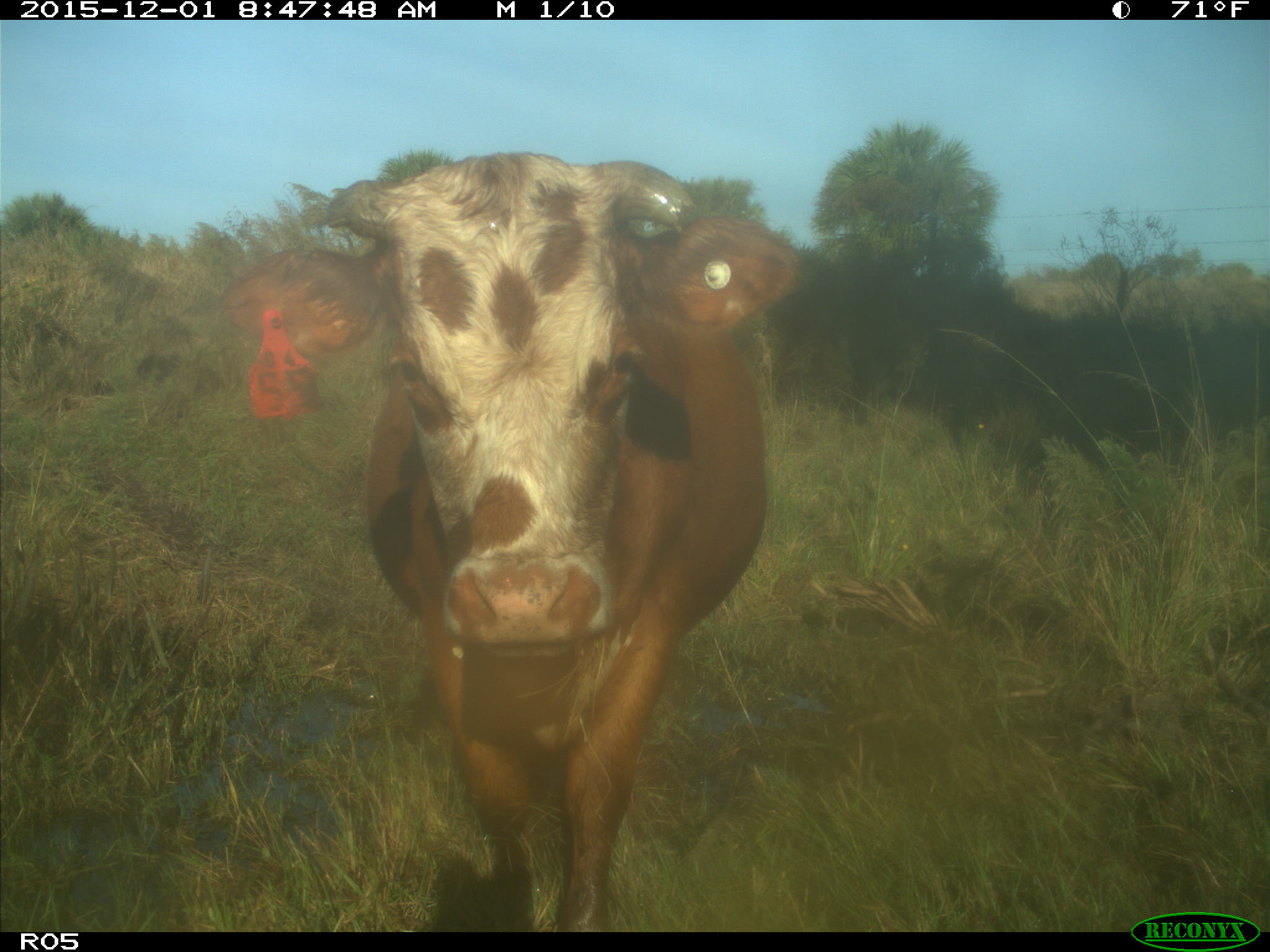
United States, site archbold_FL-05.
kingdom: Animalia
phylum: Chordata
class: Mammalia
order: Artiodactyla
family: Bovidae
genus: Bos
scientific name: Bos taurus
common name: domestic cow